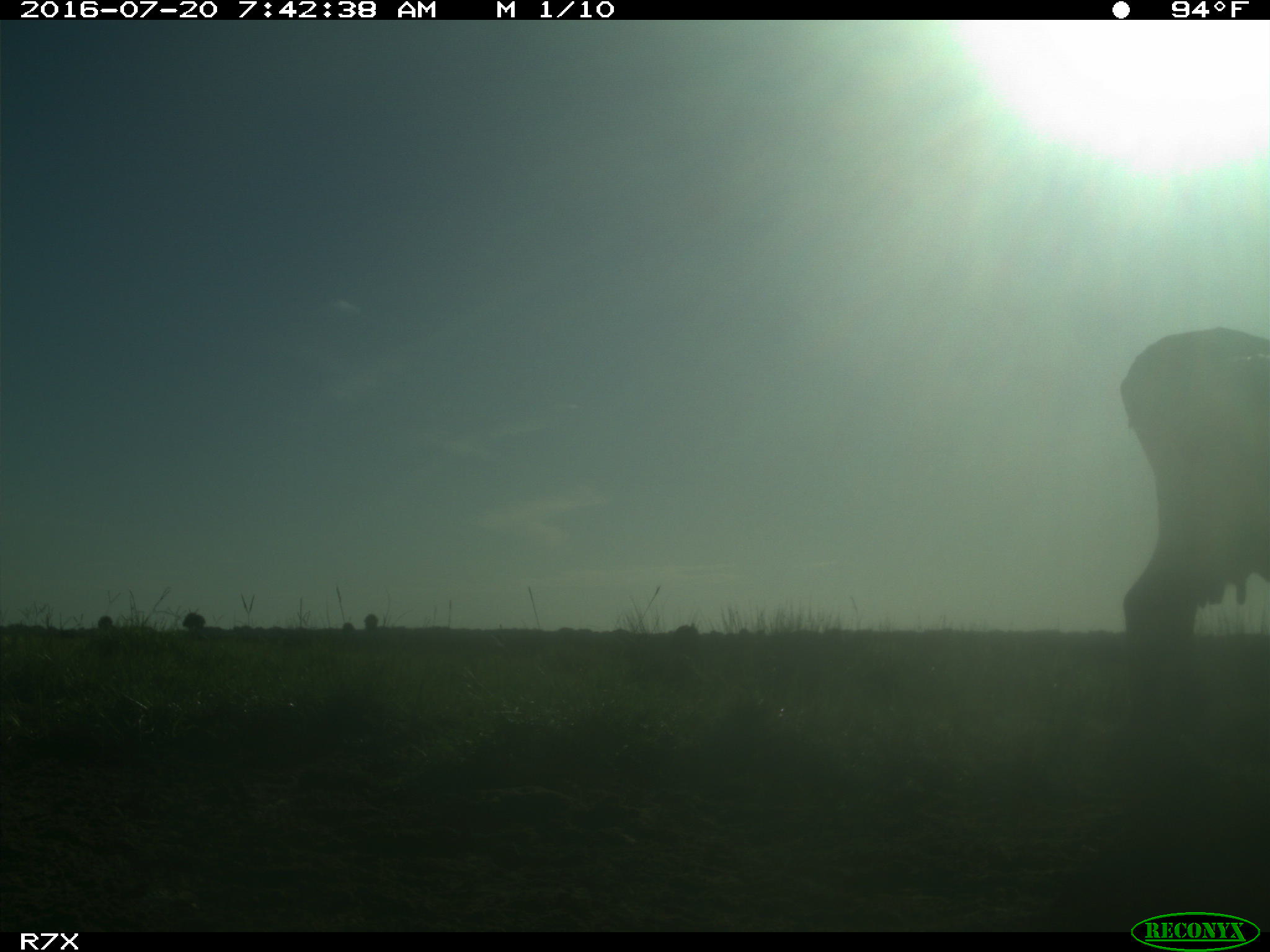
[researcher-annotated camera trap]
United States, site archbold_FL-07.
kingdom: Animalia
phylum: Chordata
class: Mammalia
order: Artiodactyla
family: Bovidae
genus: Bos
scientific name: Bos taurus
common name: domestic cow